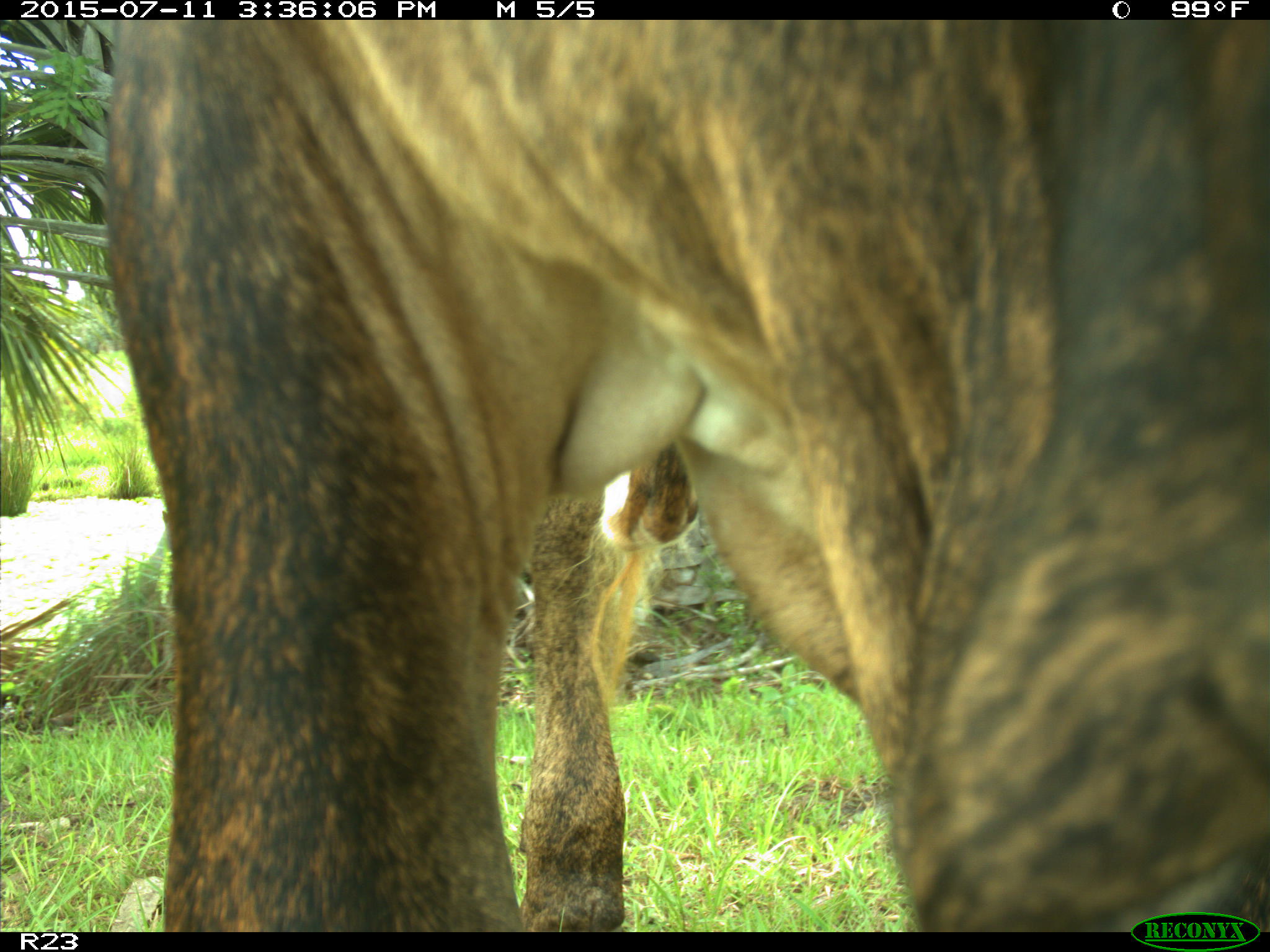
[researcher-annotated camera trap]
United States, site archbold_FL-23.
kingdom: Animalia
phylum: Chordata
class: Mammalia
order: Artiodactyla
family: Bovidae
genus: Bos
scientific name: Bos taurus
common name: domestic cow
Bos taurus (domestic cow).